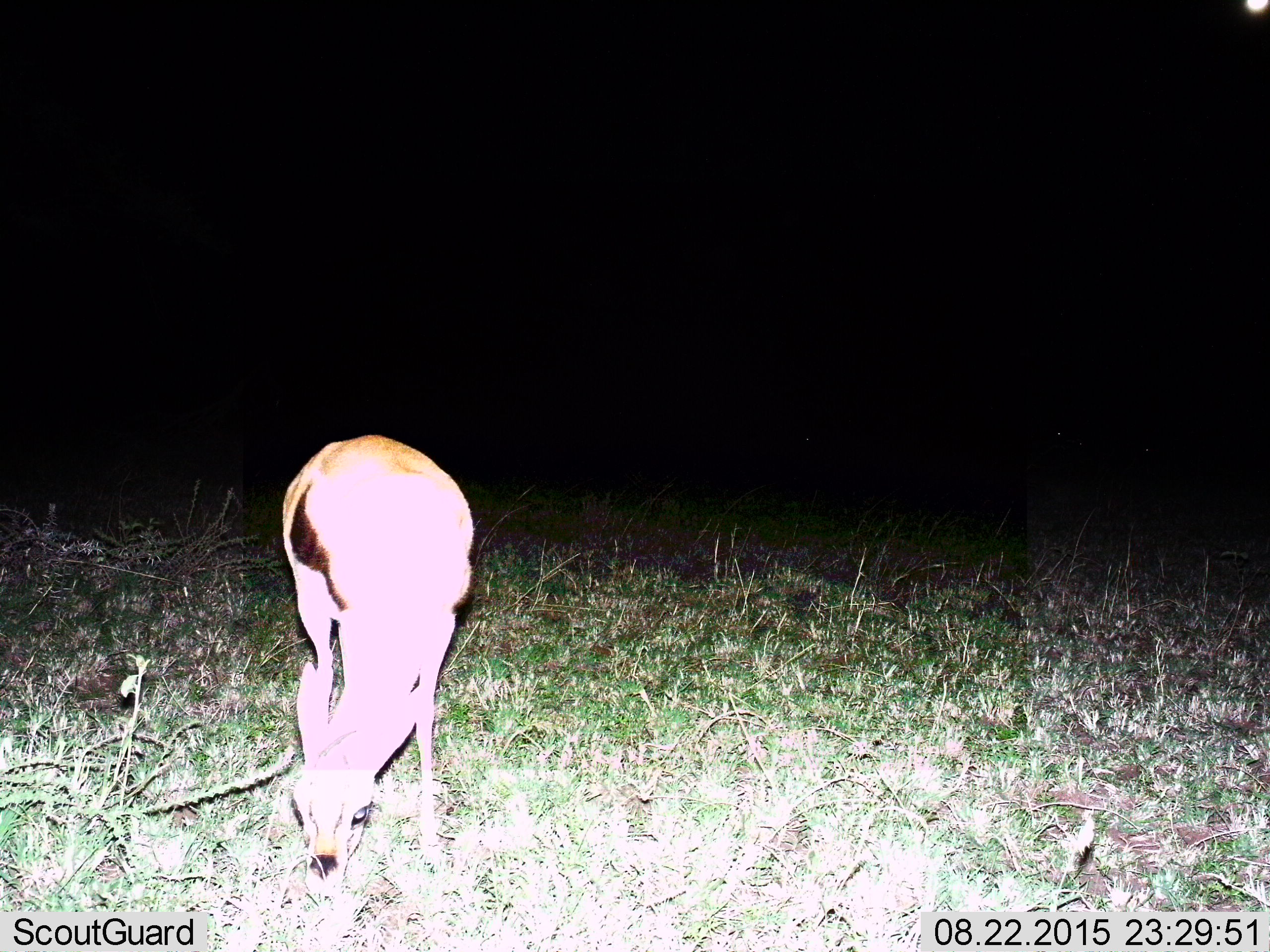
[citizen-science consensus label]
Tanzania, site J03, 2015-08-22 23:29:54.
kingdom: Animalia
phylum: Chordata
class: Mammalia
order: Artiodactyla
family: Bovidae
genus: Eudorcas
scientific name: Eudorcas thomsonii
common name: thomson's gazelle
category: gazellethomsons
Gazellethomsons (thomson's gazelle) (Eudorcas thomsonii), count 1. Behavior (volunteer vote fractions): standing 30%, resting 0%, moving 0%, interacting 0%. Young present (vote fraction): 0%. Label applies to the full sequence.